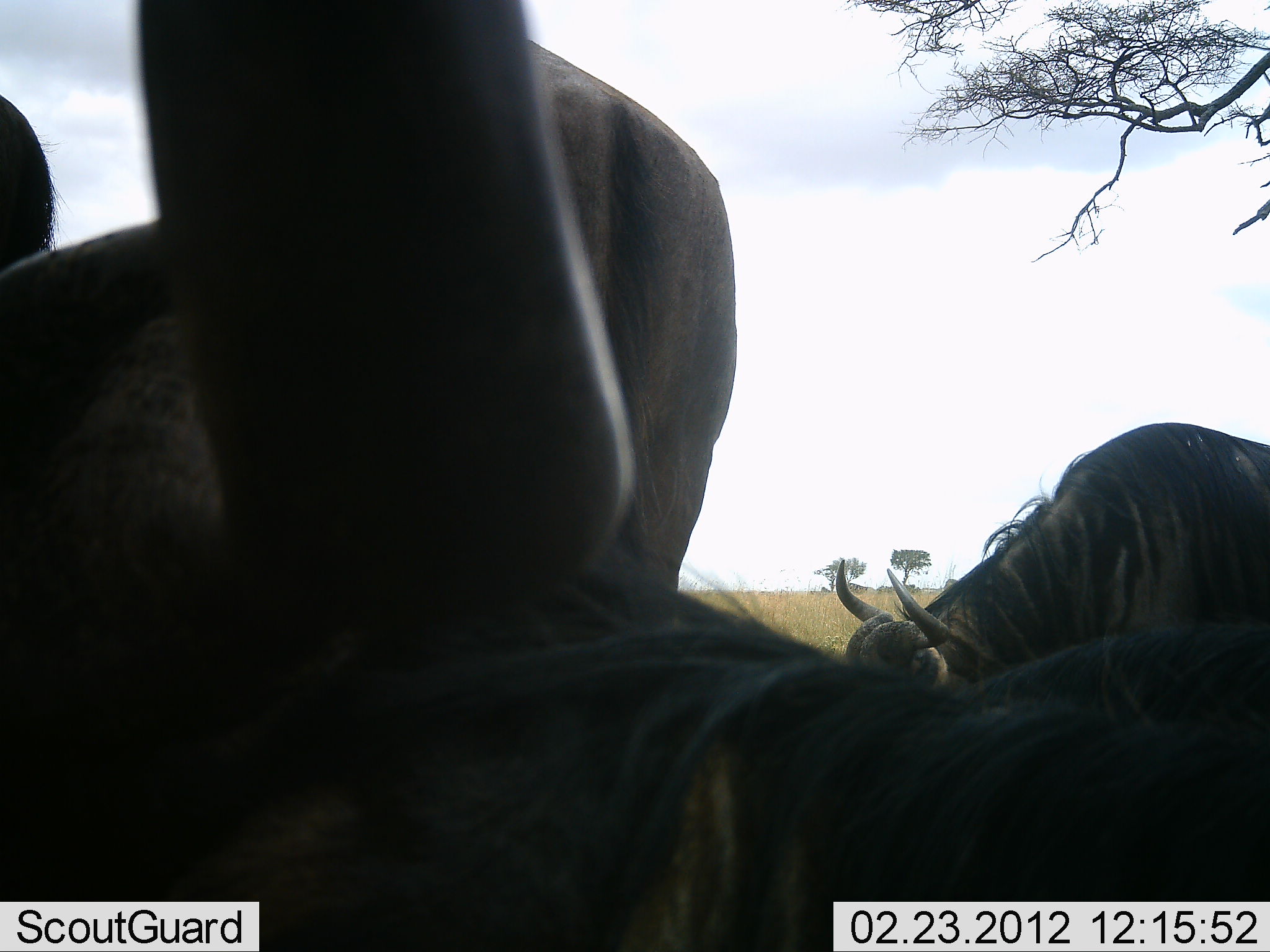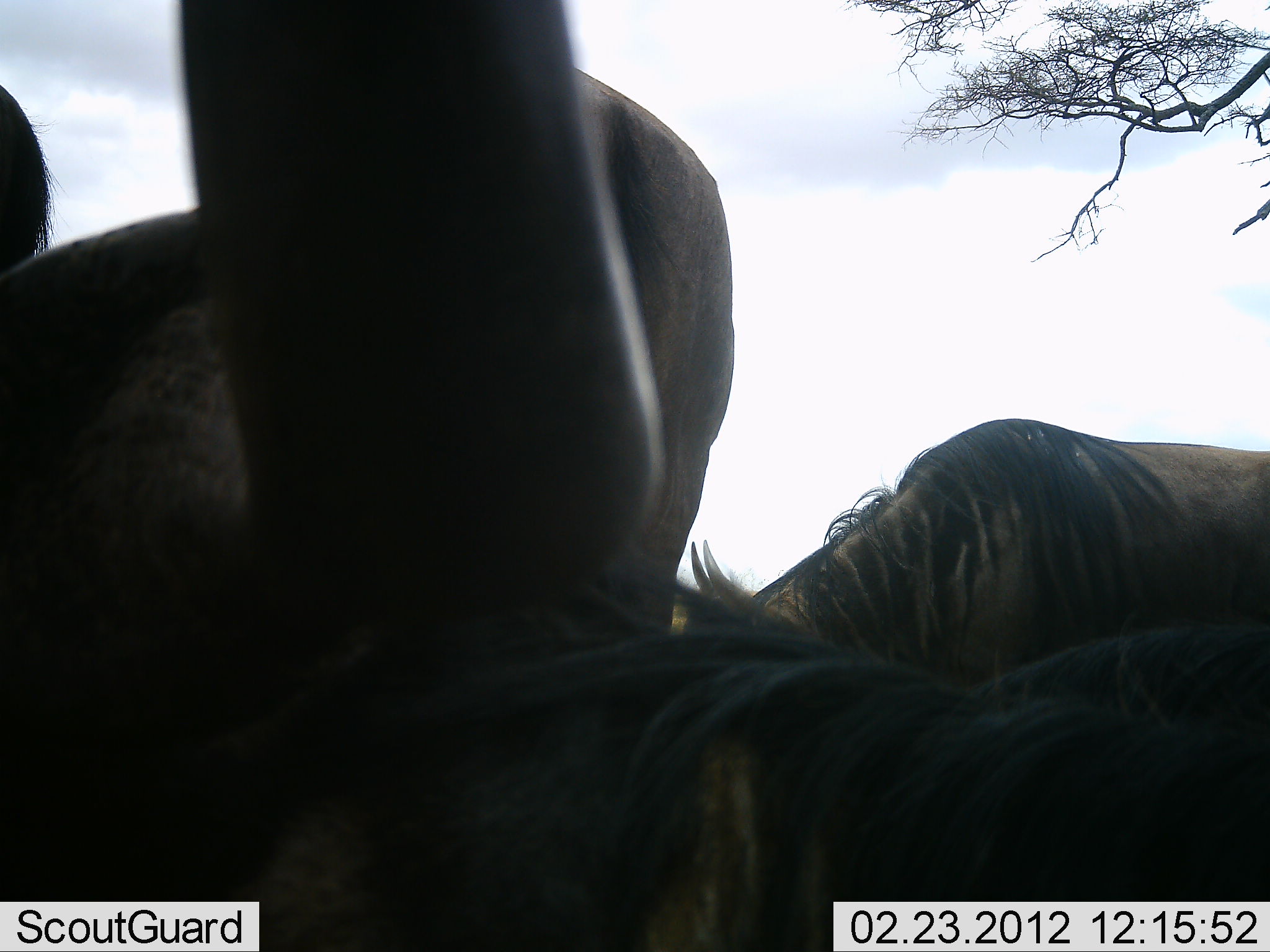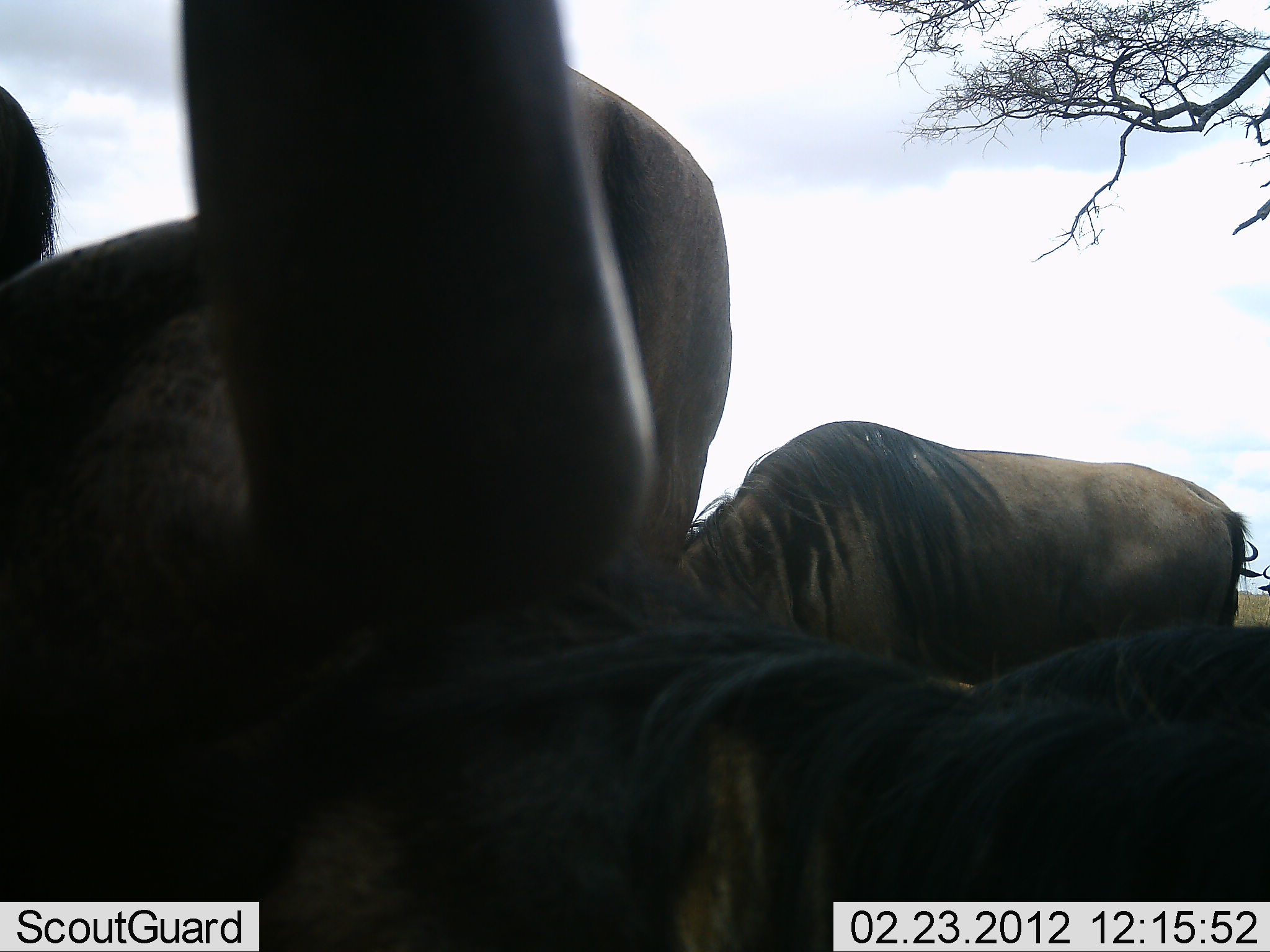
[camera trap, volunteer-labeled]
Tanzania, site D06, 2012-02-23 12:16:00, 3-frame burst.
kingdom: Animalia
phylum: Chordata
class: Mammalia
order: Artiodactyla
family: Bovidae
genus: Connochaetes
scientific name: Connochaetes taurinus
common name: blue wildebeest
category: wildebeest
Wildebeest (blue wildebeest) (Connochaetes taurinus), count 3. Behavior (volunteer vote fractions): standing 60%, resting 20%, moving 33%, interacting 0%. Young present (vote fraction): 0%. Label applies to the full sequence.